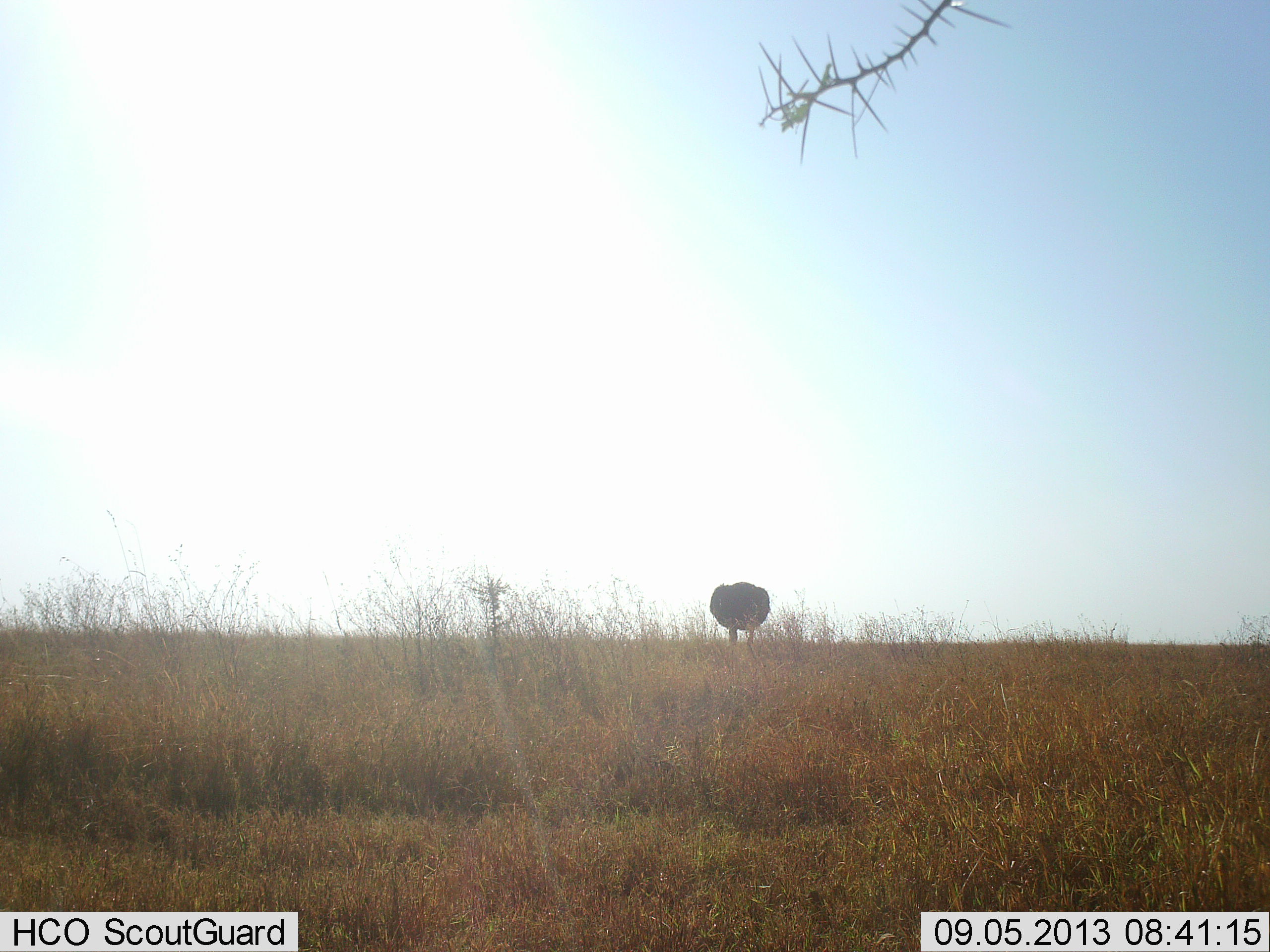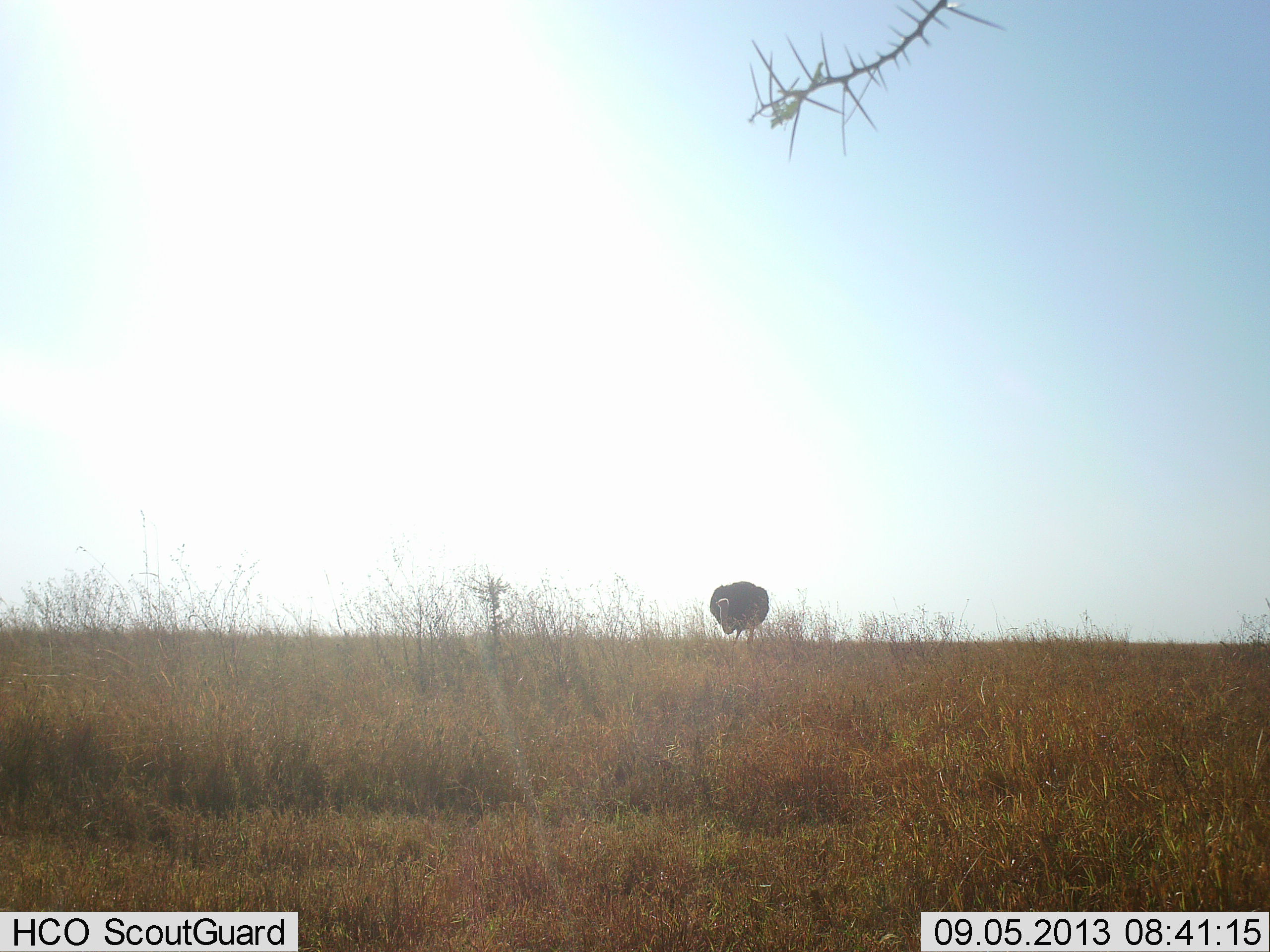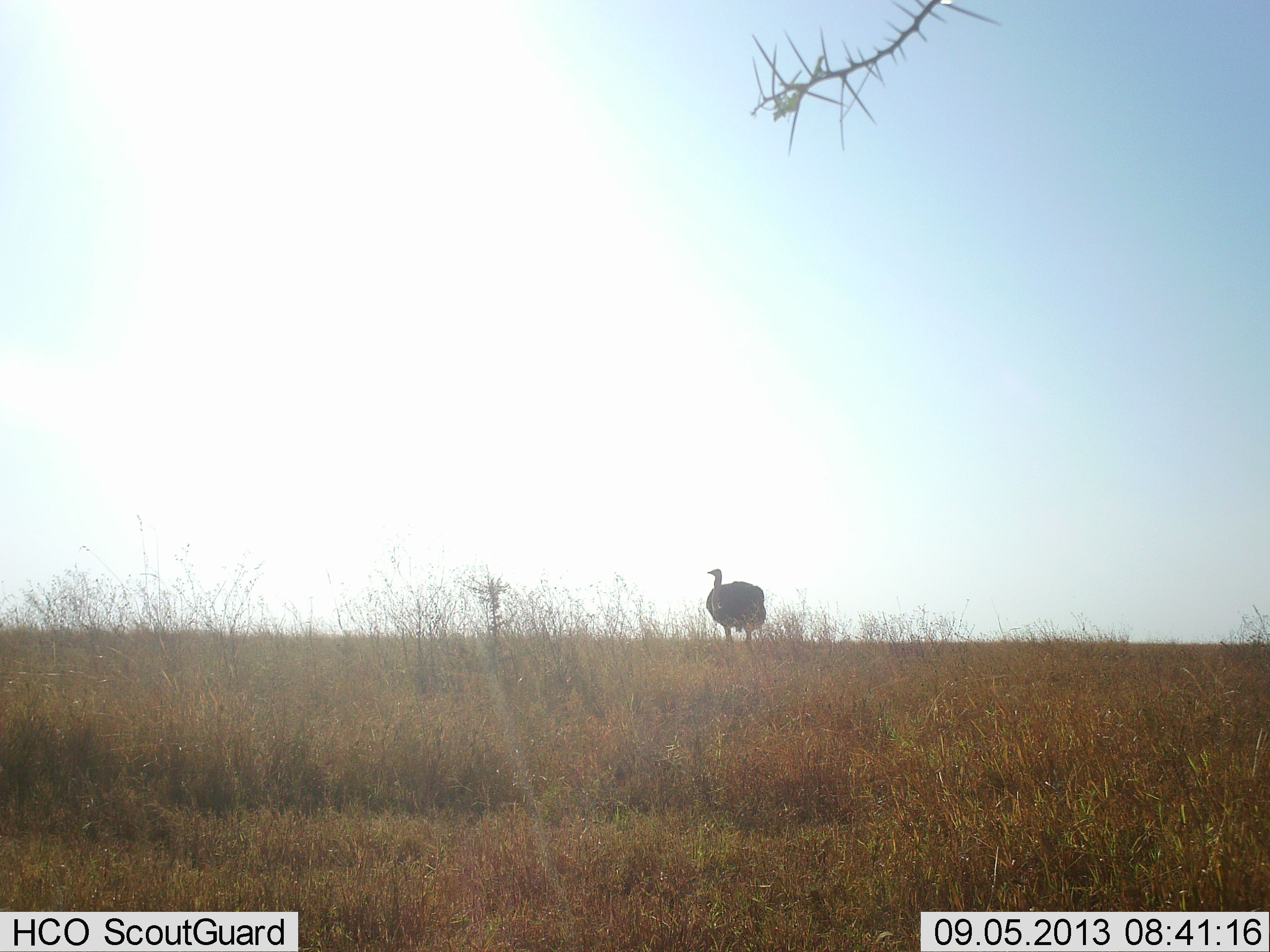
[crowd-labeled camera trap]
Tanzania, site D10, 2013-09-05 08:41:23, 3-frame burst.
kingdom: Animalia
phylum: Chordata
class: Aves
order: Struthioniformes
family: Struthionidae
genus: Struthio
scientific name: Struthio camelus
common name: ostrich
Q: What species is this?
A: Ostrich (Struthio camelus).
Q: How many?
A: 1.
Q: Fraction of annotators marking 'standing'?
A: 43%.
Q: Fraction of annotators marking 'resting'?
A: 0%.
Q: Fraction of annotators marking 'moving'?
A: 0%.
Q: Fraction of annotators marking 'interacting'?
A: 0%.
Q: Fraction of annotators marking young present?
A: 0%.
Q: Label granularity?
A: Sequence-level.